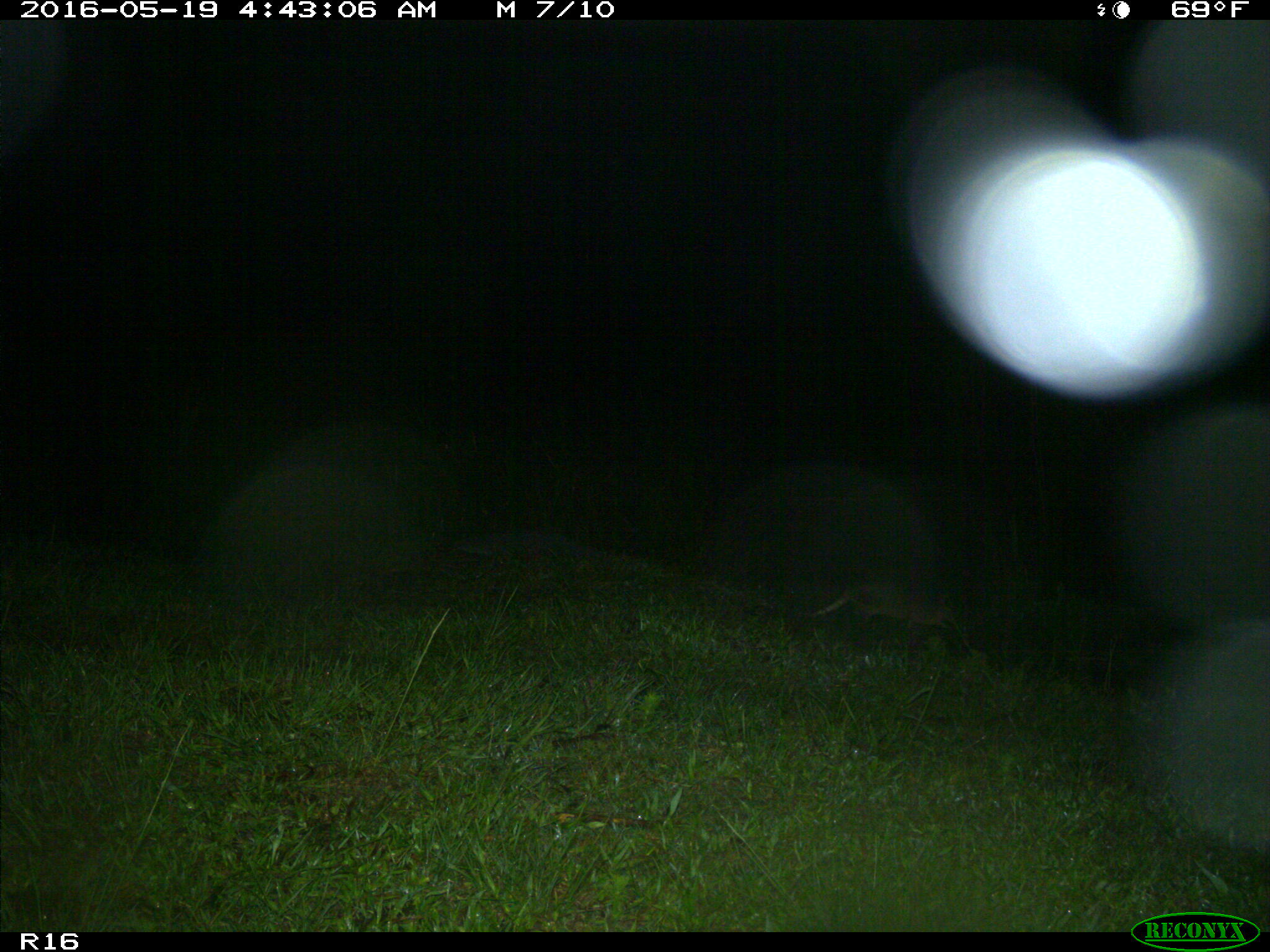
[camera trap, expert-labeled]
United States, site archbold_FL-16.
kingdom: Animalia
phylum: Chordata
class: Mammalia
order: Cingulata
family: Dasypodidae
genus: Dasypus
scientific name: Dasypus novemcinctus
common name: nine-banded armadillo